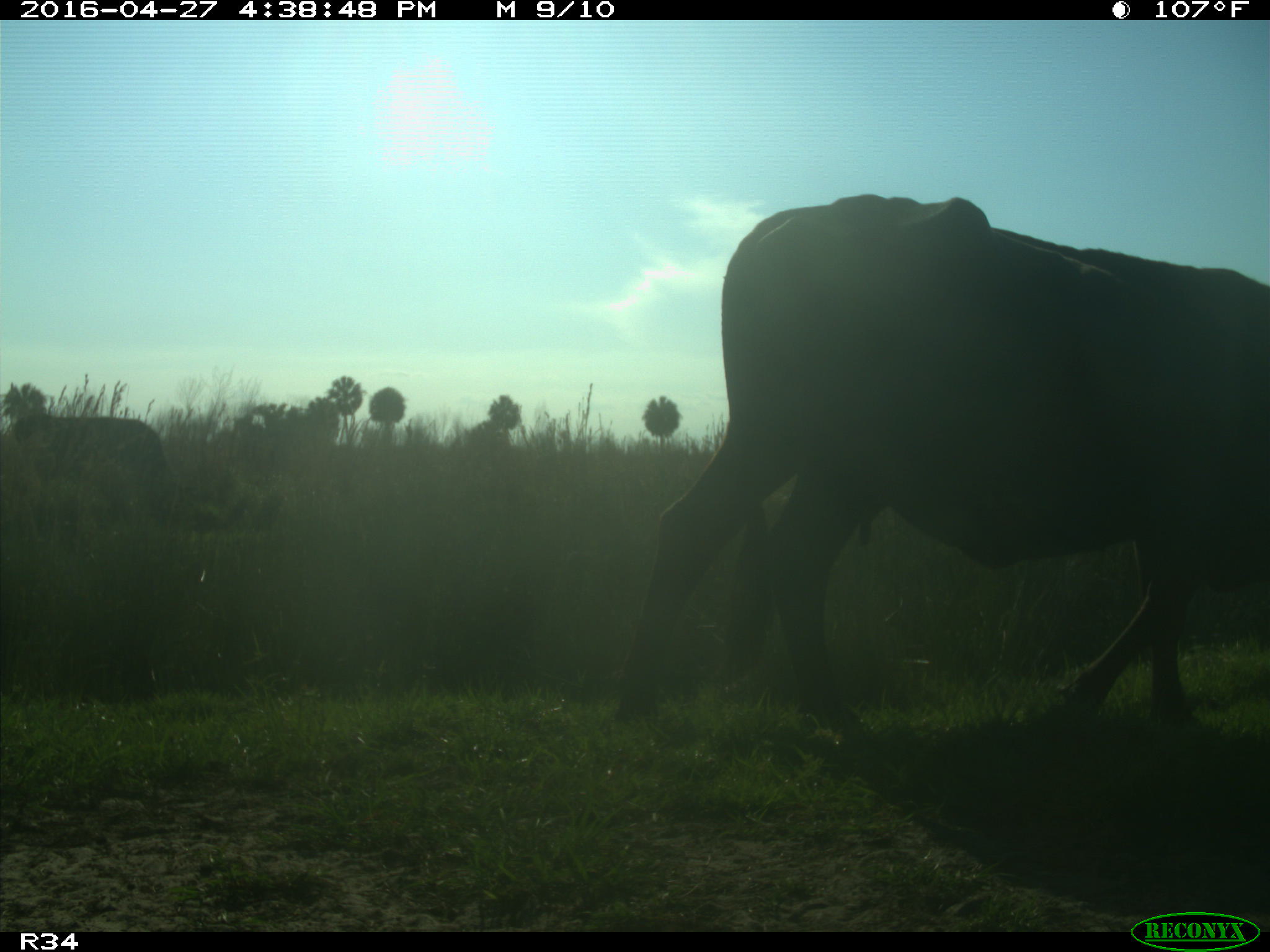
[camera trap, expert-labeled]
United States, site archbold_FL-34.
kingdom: Animalia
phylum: Chordata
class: Mammalia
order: Artiodactyla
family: Bovidae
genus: Bos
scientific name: Bos taurus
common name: domestic cow